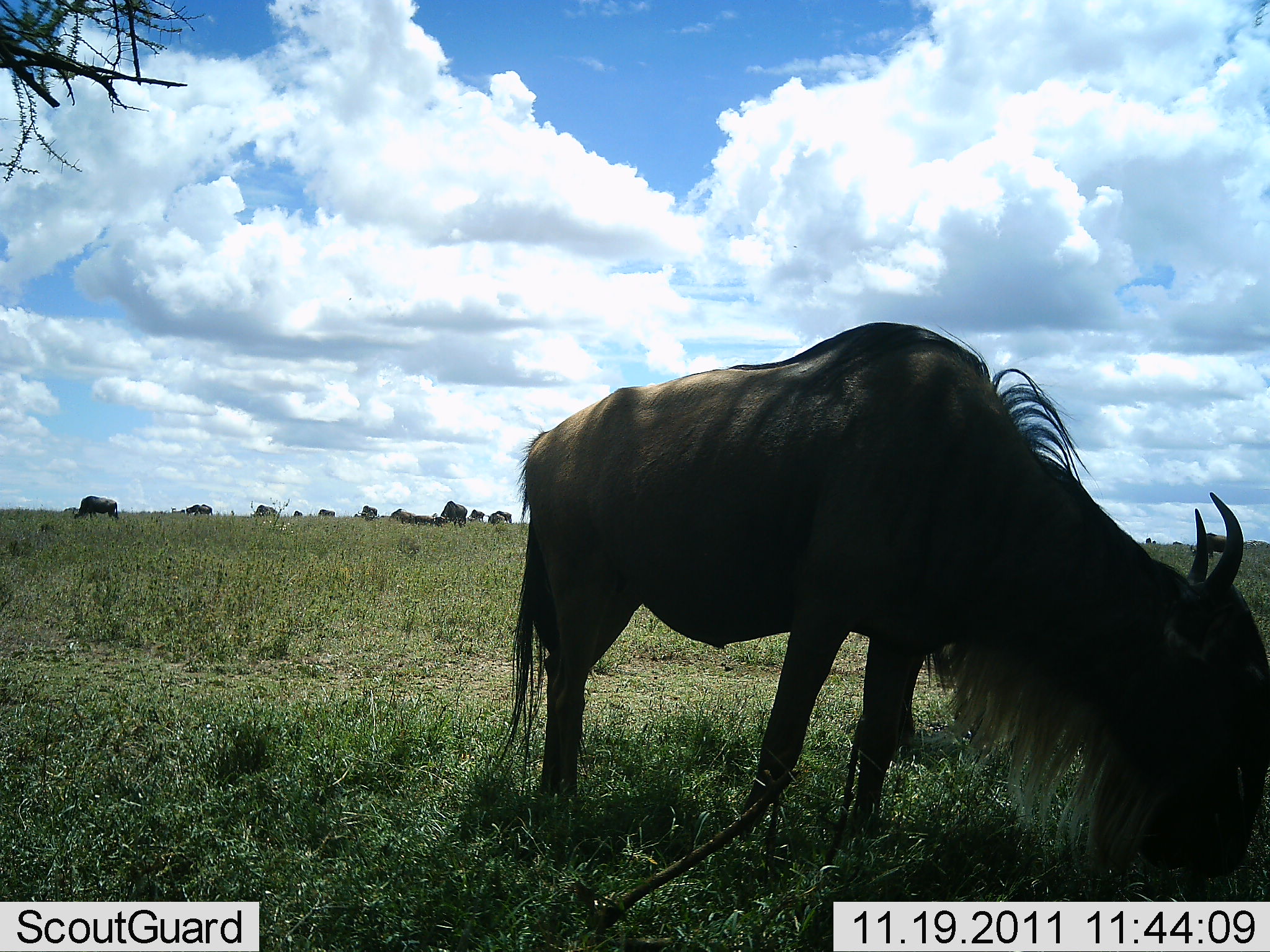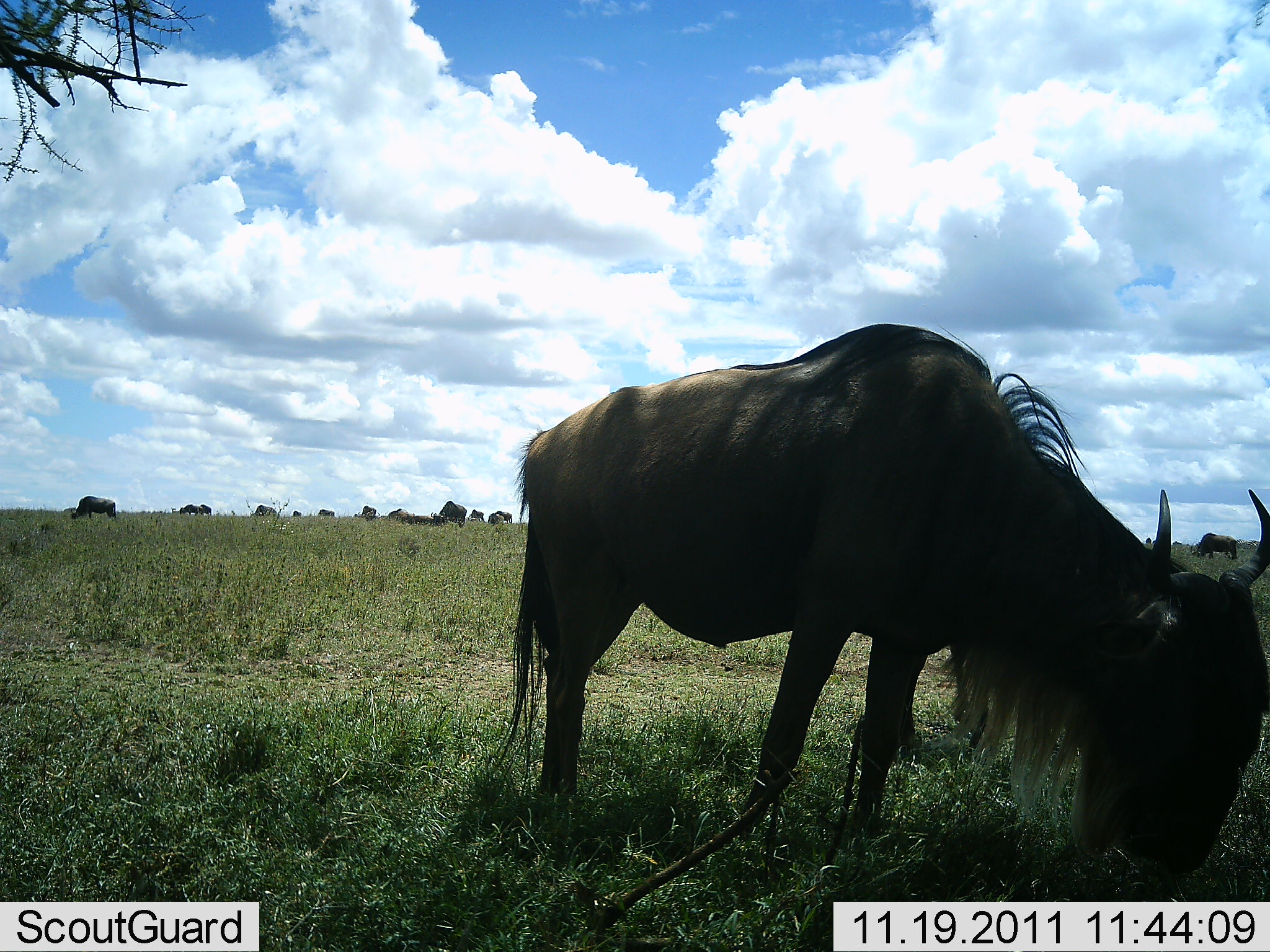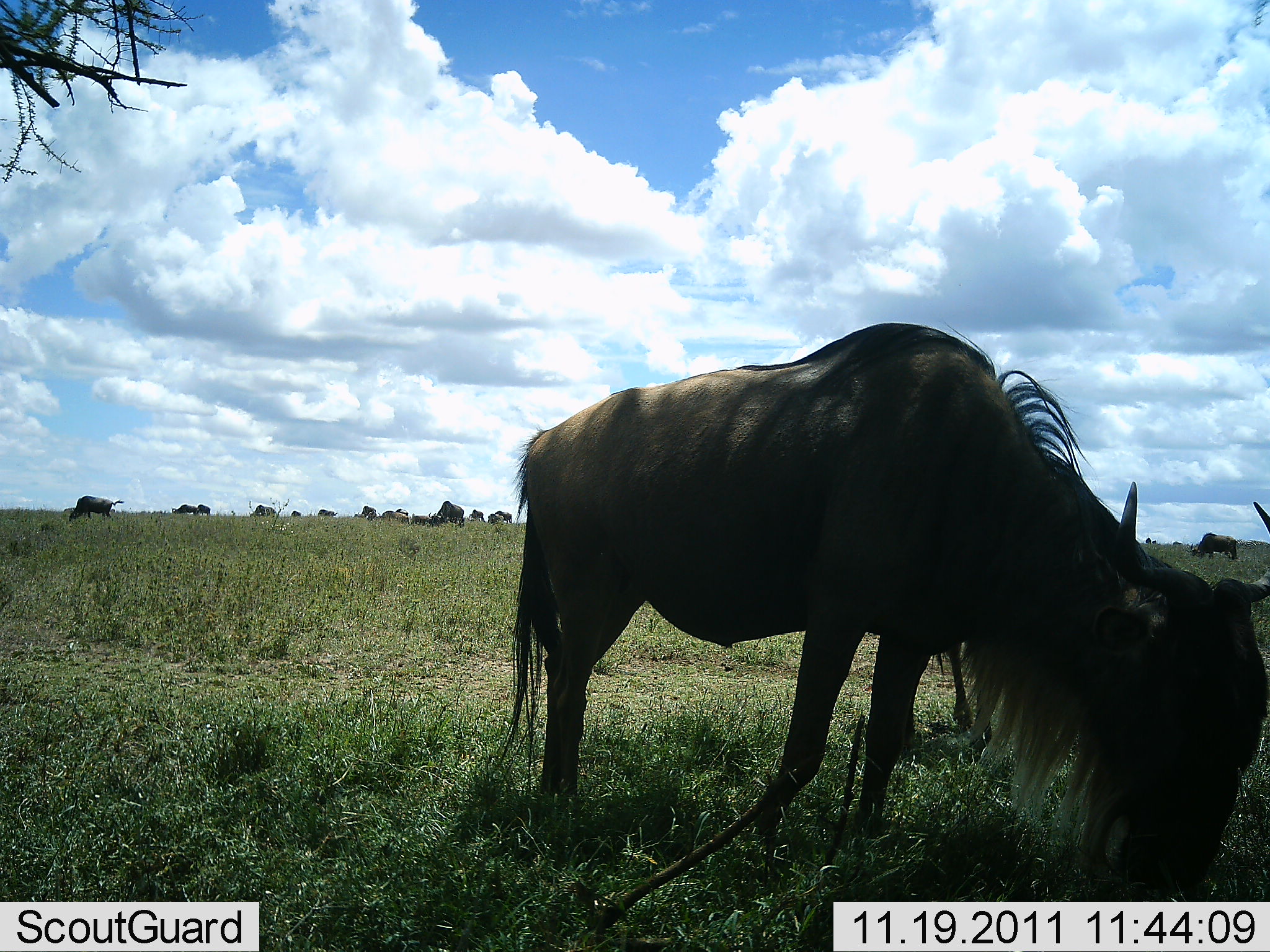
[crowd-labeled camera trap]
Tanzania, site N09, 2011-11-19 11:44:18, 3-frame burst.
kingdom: Animalia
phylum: Chordata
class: Mammalia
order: Artiodactyla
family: Bovidae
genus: Connochaetes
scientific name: Connochaetes taurinus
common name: blue wildebeest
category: wildebeest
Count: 11-50.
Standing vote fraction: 14%.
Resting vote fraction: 0%.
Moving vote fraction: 0%.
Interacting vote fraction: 0%.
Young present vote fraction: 7%.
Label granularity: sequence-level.